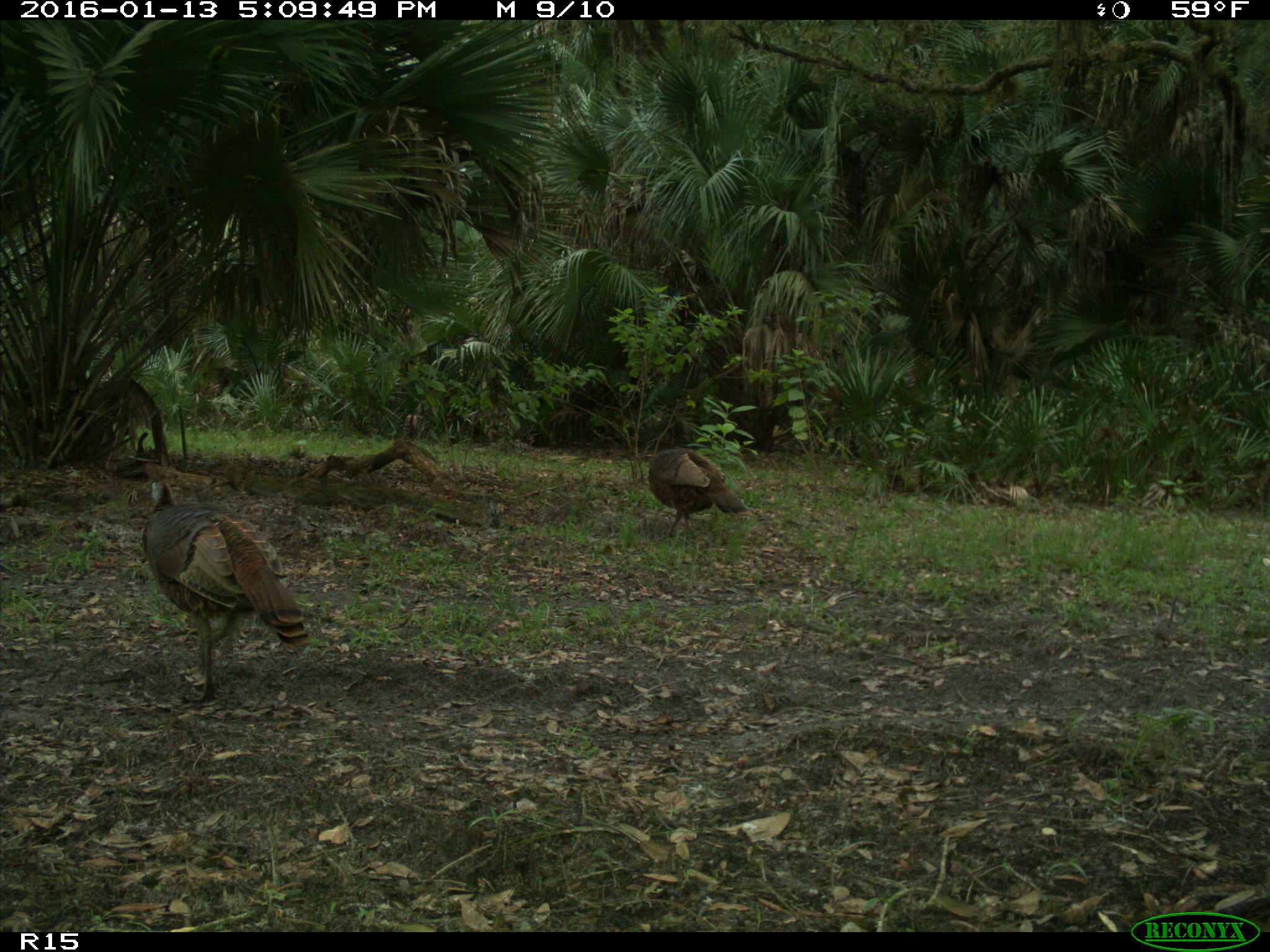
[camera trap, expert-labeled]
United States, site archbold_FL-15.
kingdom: Animalia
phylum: Chordata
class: Aves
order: Galliformes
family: Phasianidae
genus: Meleagris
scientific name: Meleagris gallopavo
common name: wild turkey